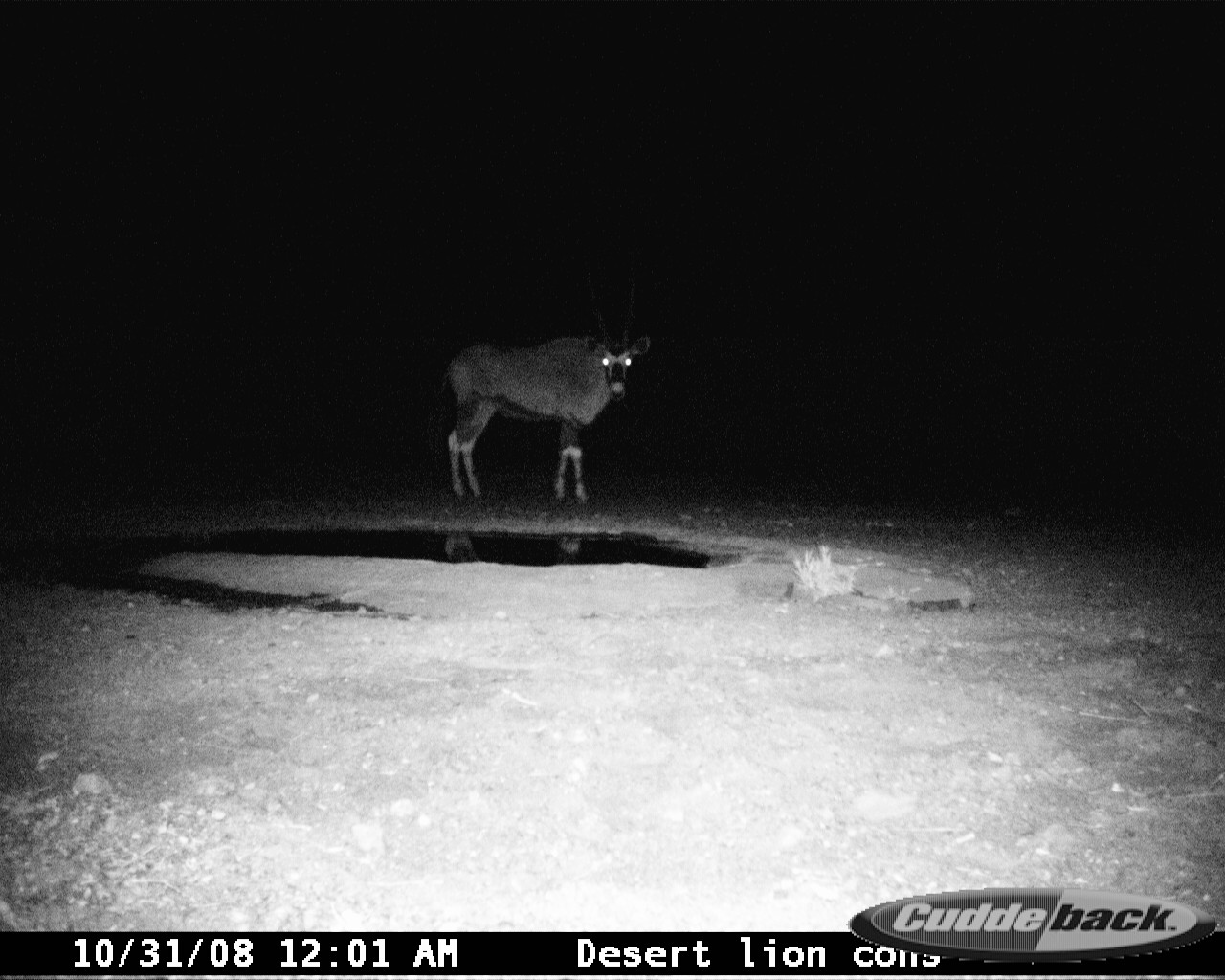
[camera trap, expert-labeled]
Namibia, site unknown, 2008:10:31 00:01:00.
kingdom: Animalia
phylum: Chordata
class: Mammalia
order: Artiodactyla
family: Bovidae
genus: Oryx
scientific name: Oryx gazella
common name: gemsbok